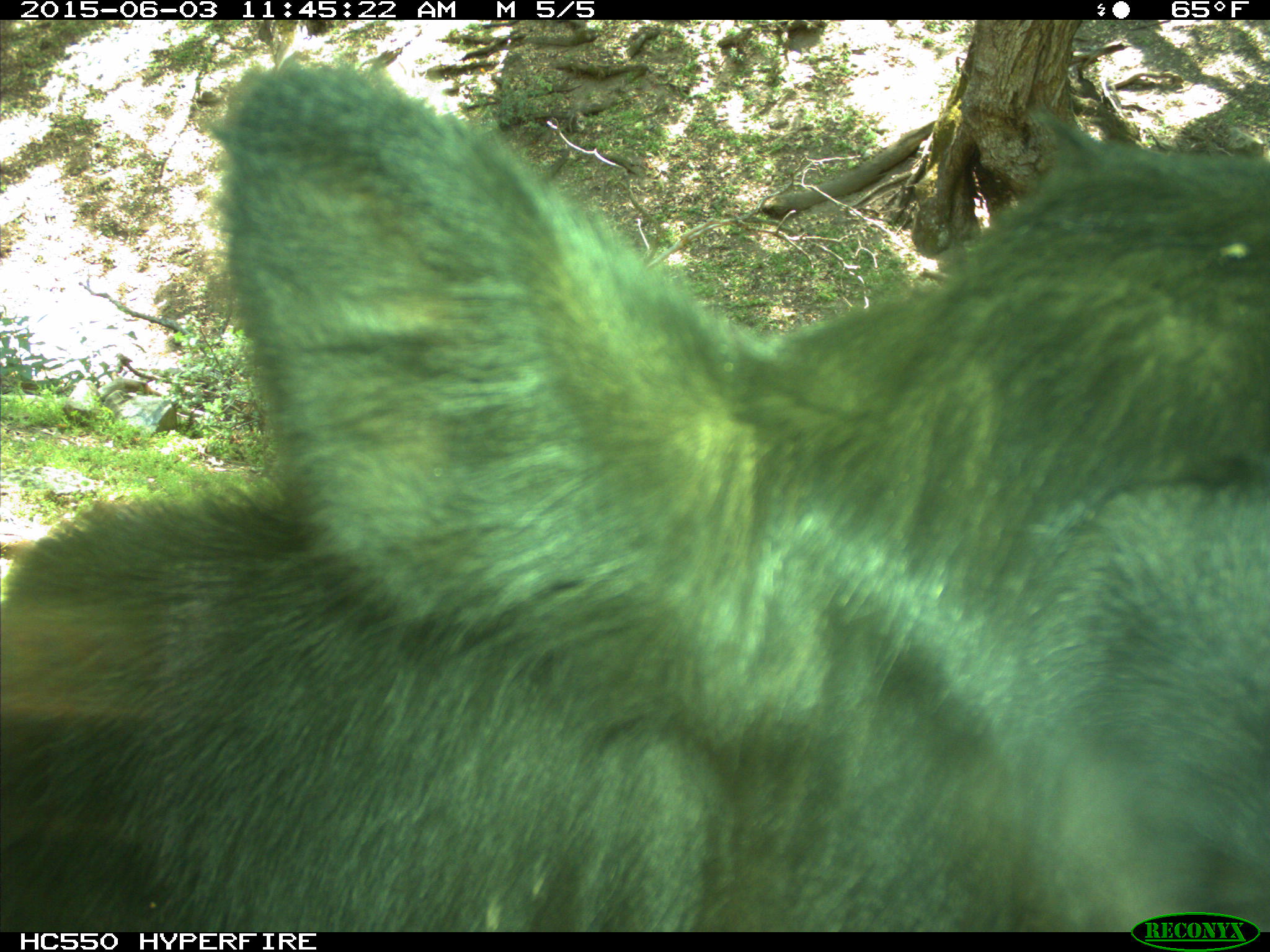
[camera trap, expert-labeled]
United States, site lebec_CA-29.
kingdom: Animalia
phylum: Chordata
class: Mammalia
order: Artiodactyla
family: Bovidae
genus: Bos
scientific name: Bos taurus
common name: domestic cow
Bos taurus (domestic cow).